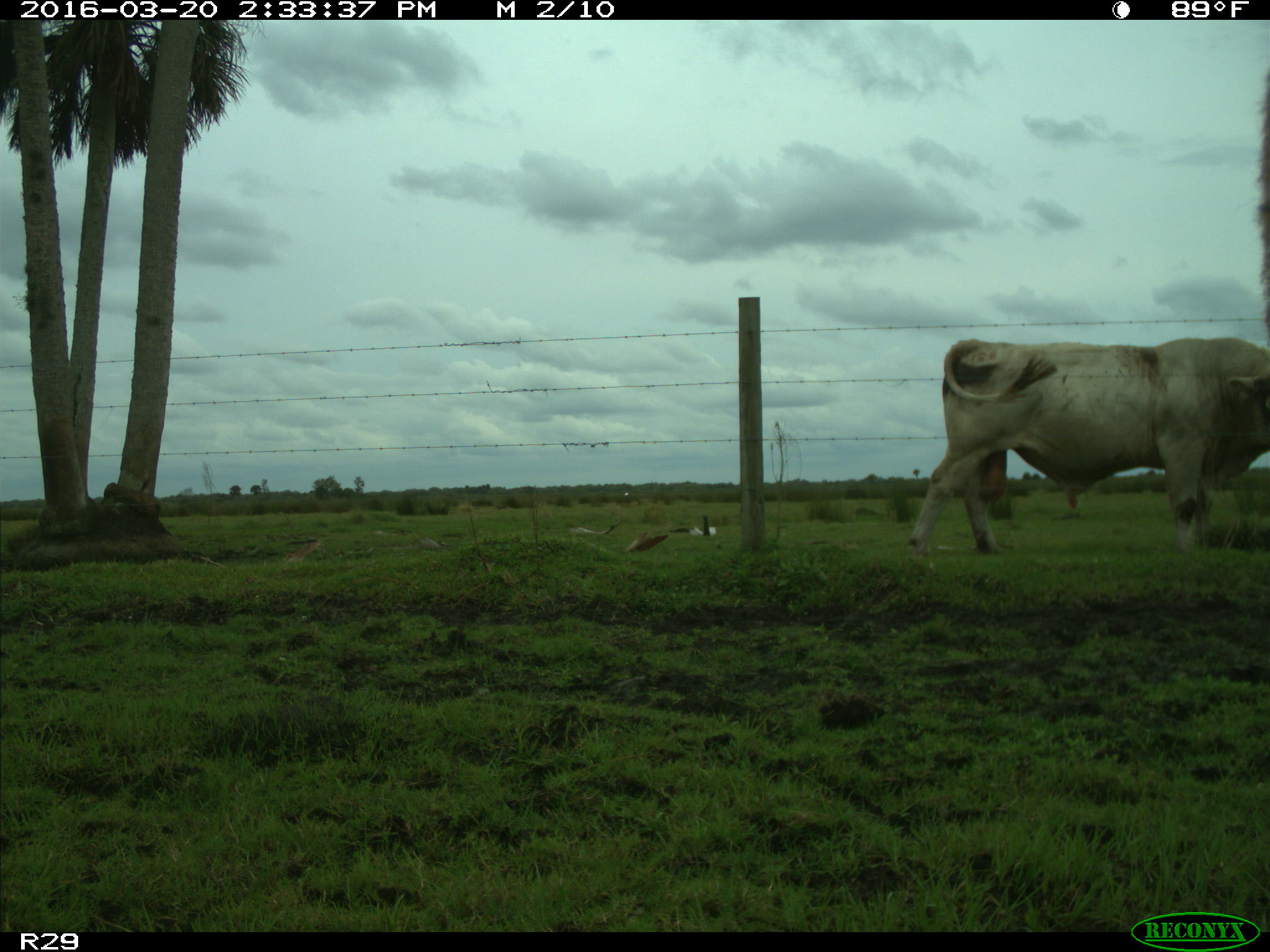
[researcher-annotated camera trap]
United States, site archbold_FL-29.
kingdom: Animalia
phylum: Chordata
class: Mammalia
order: Artiodactyla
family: Bovidae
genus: Bos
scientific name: Bos taurus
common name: domestic cow